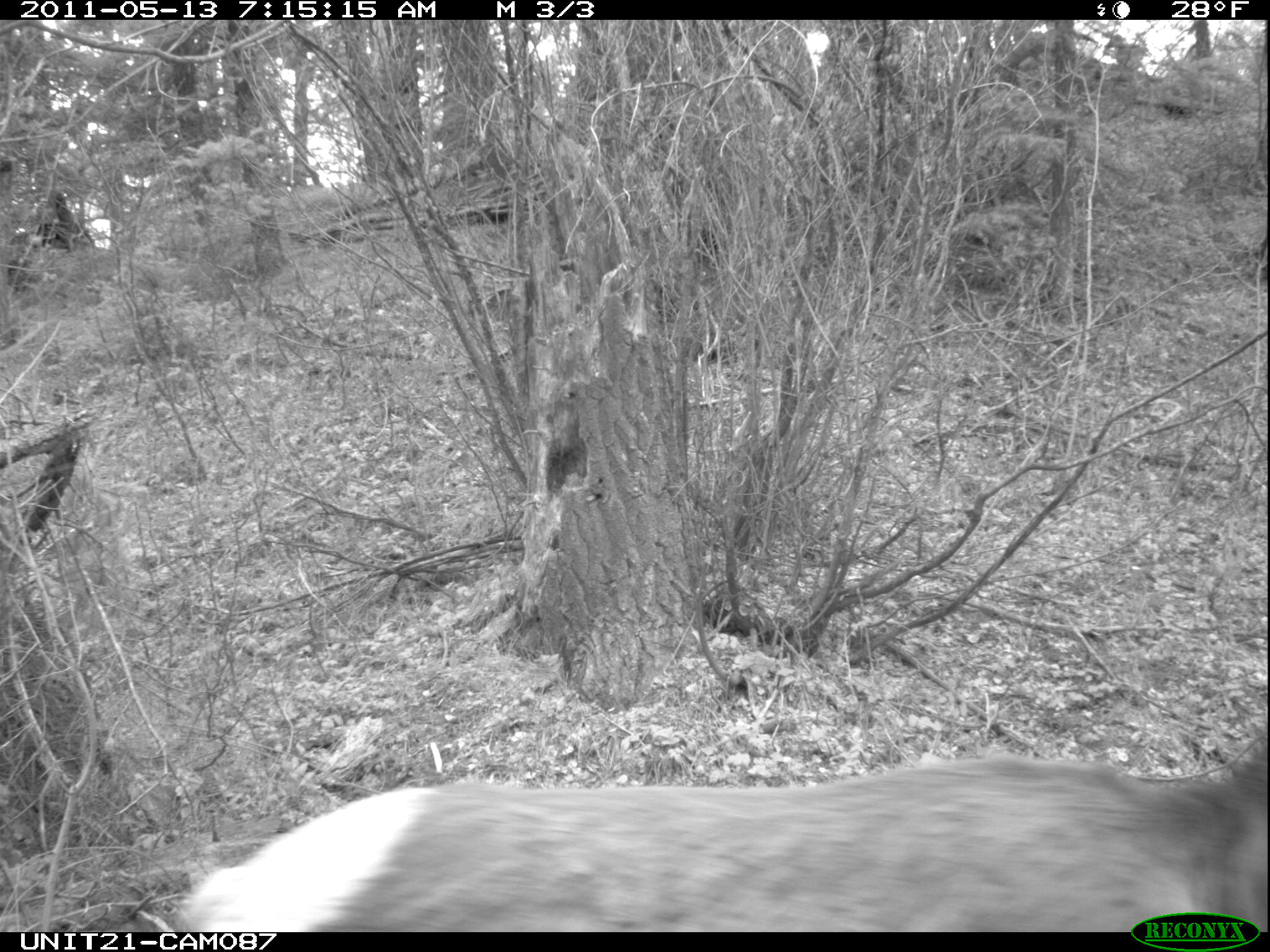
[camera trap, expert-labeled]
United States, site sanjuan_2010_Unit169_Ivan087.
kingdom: Animalia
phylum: Chordata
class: Mammalia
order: Artiodactyla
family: Cervidae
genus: Cervus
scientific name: Cervus elaphus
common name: red deer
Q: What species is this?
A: Cervus elaphus (red deer).